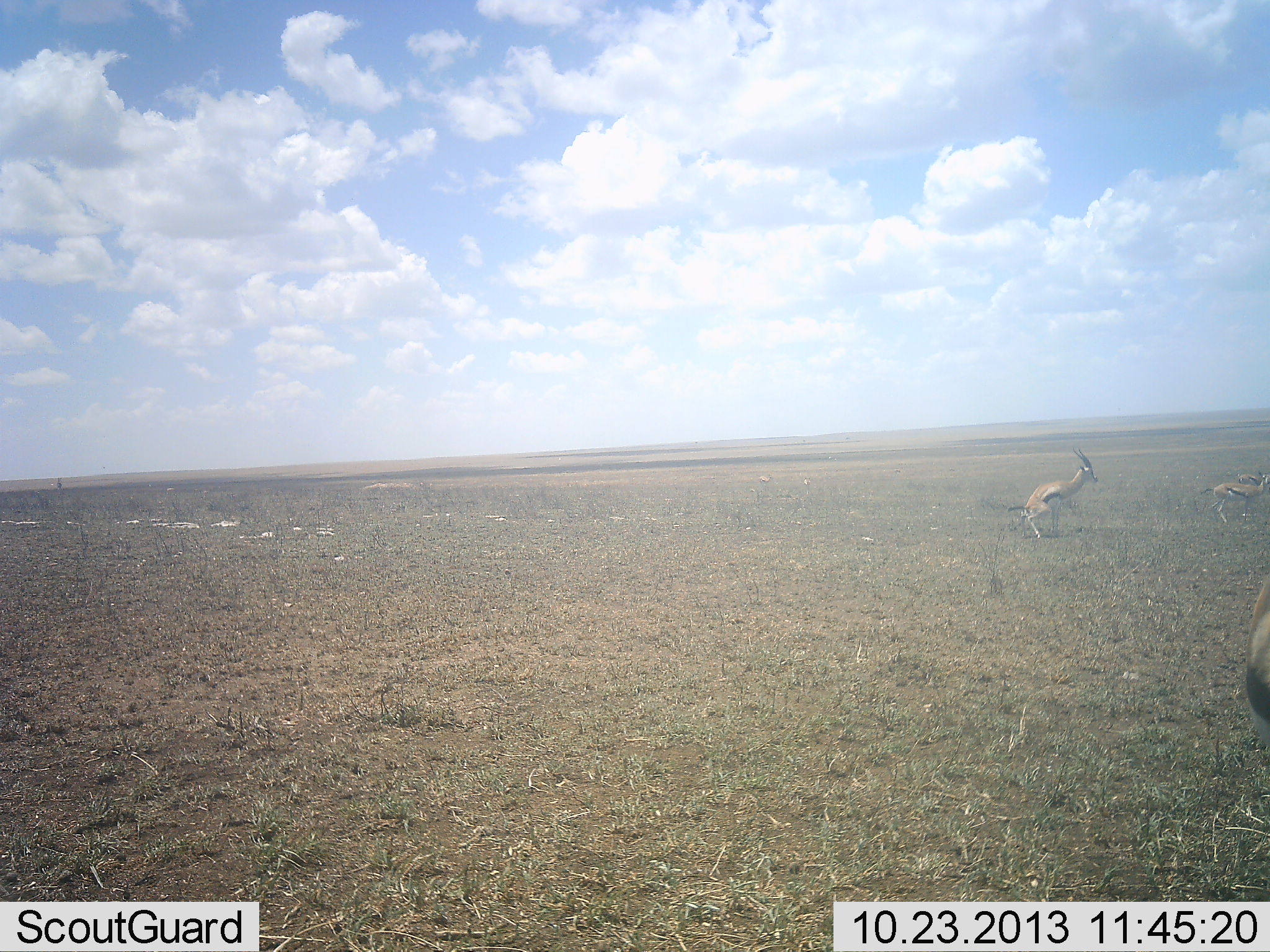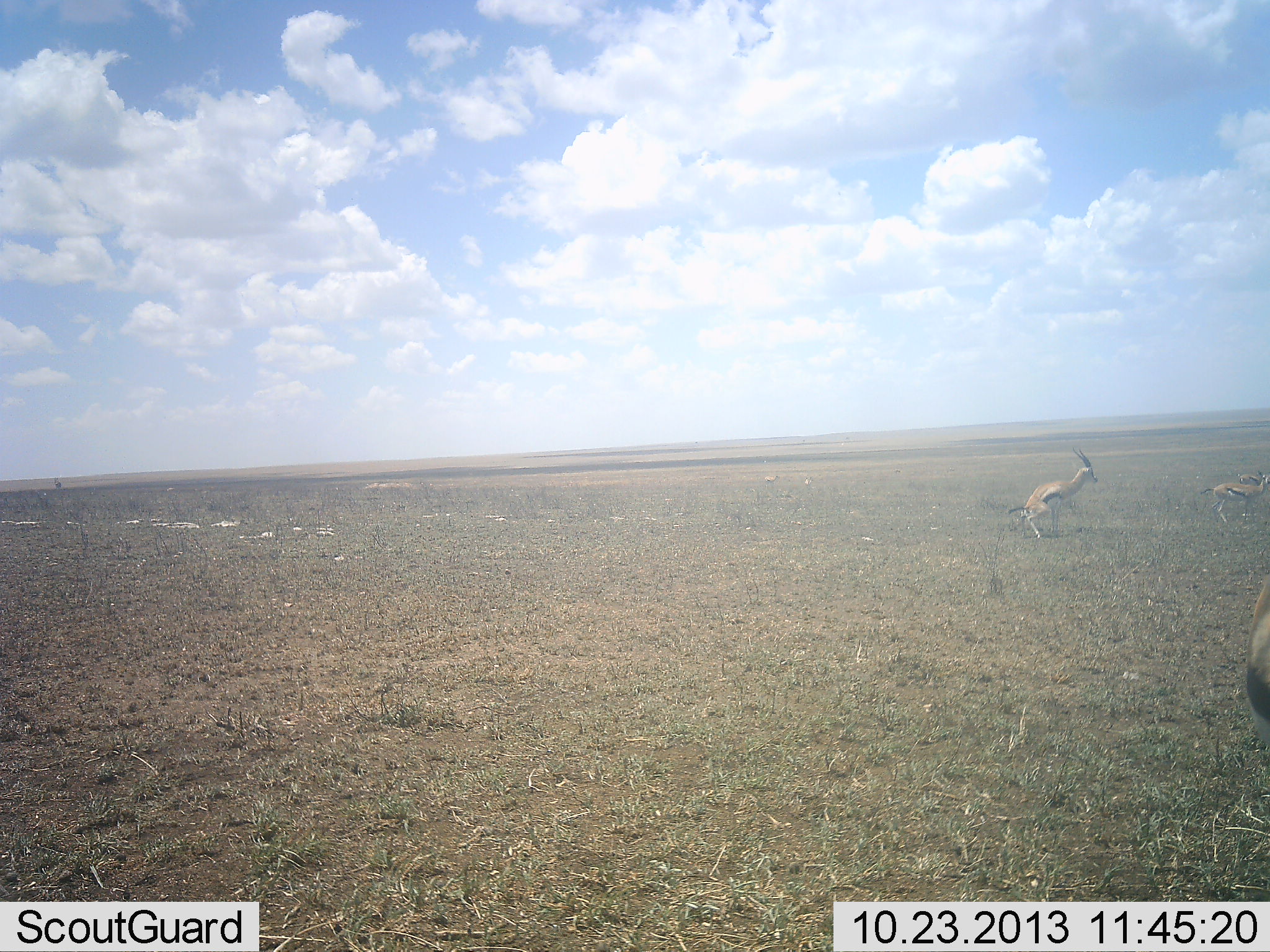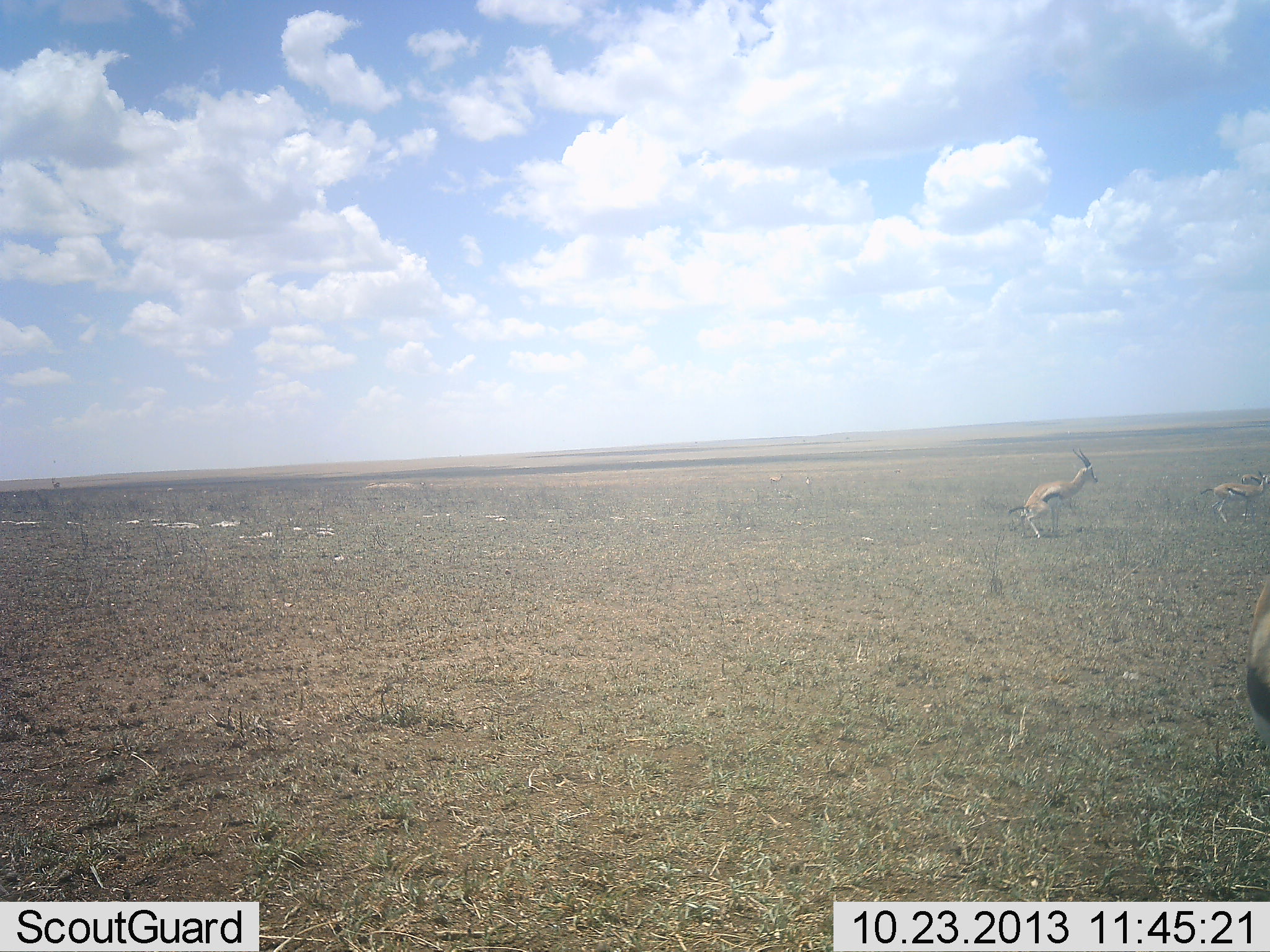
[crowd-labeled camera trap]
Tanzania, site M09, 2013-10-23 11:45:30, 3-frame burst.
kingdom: Animalia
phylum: Chordata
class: Mammalia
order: Artiodactyla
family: Bovidae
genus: Eudorcas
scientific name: Eudorcas thomsonii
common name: thomson's gazelle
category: gazellethomsons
Gazellethomsons (thomson's gazelle) (Eudorcas thomsonii), count 3. Behavior (volunteer vote fractions): standing 90%, resting 0%, moving 10%, interacting 10%. Young present (vote fraction): 20%. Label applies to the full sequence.